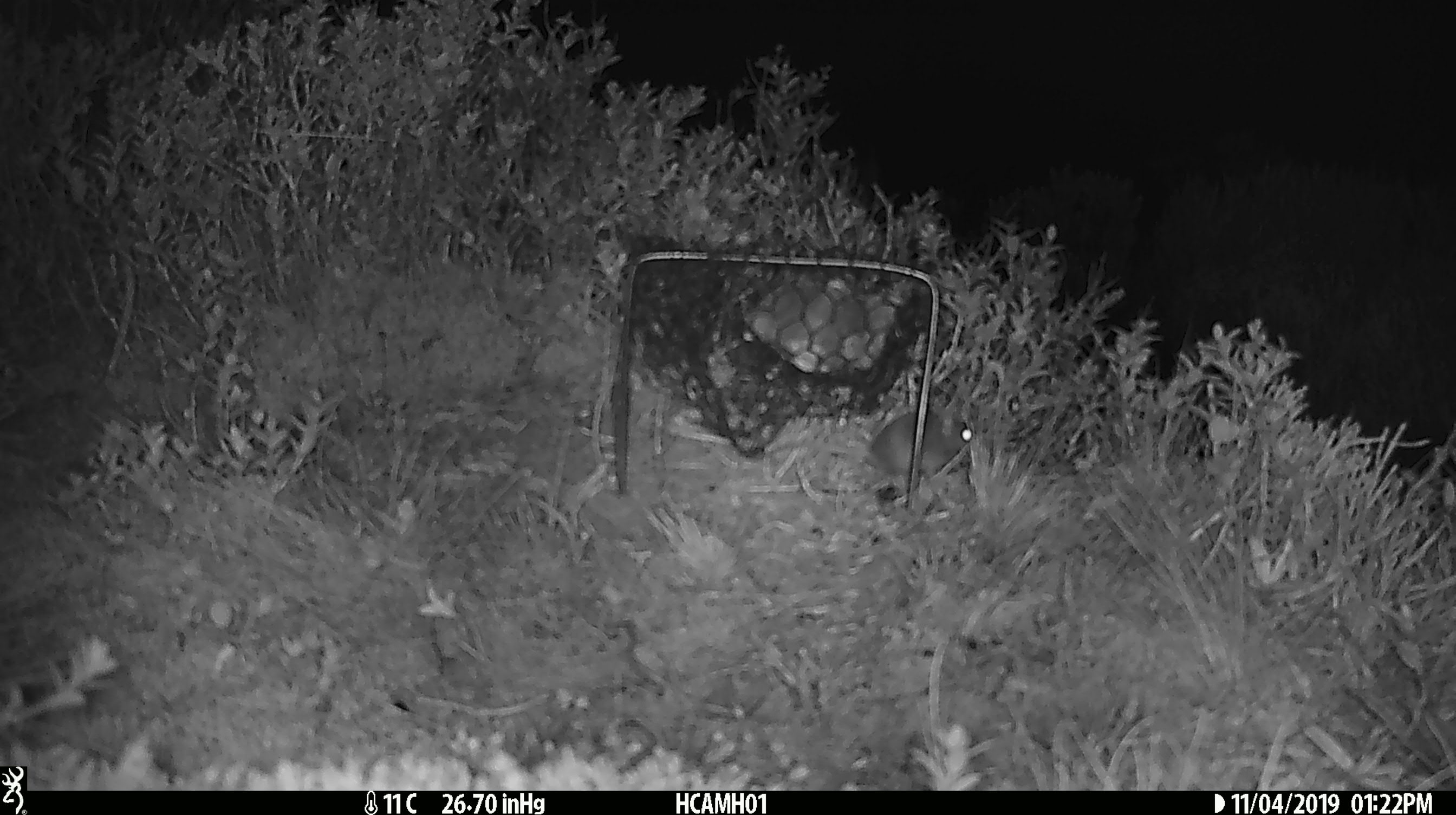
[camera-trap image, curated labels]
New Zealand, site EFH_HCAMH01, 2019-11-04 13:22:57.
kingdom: Animalia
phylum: Chordata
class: Mammalia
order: Rodentia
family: Muridae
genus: Mus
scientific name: Mus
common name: mouse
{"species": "mouse (Mus)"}